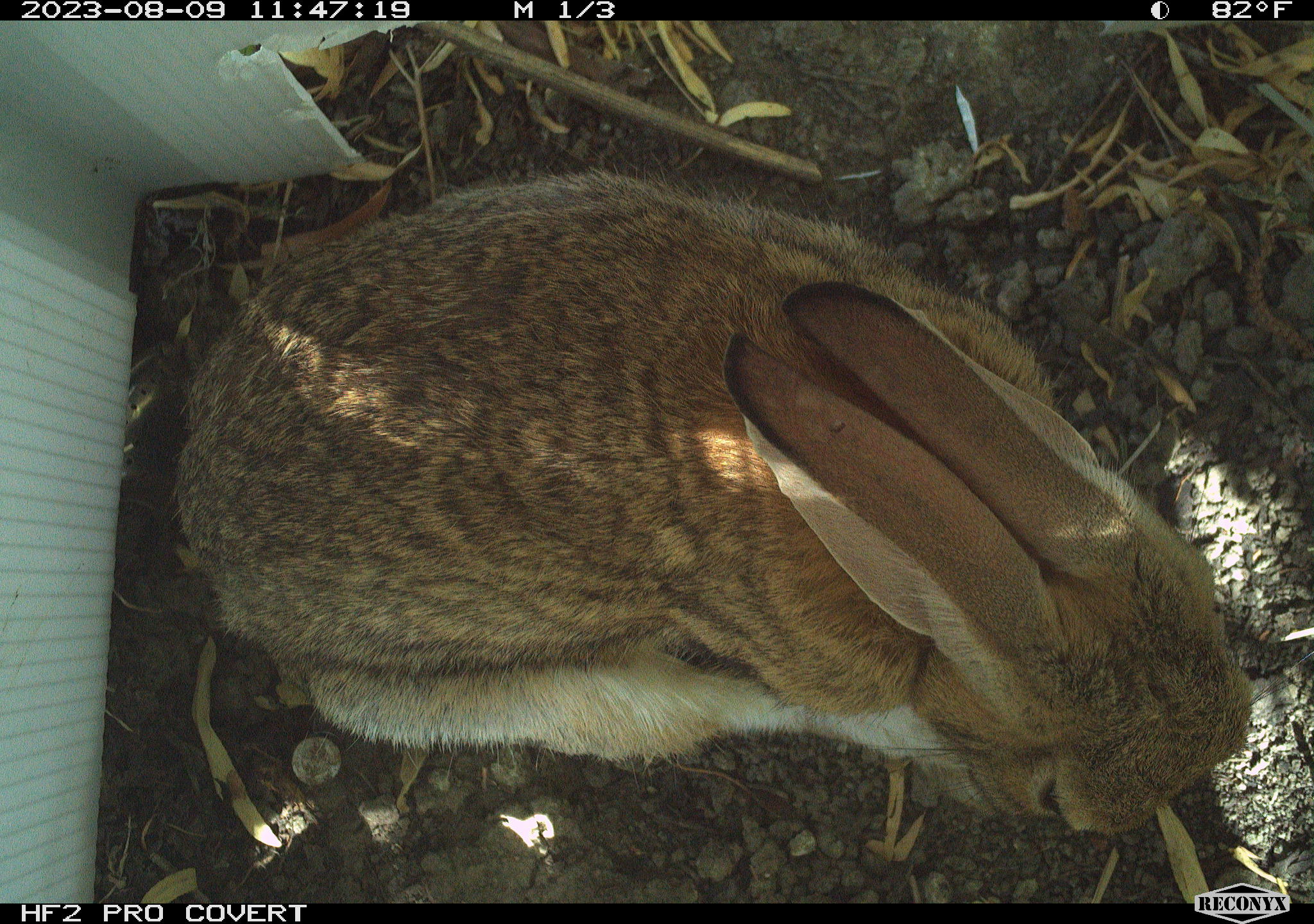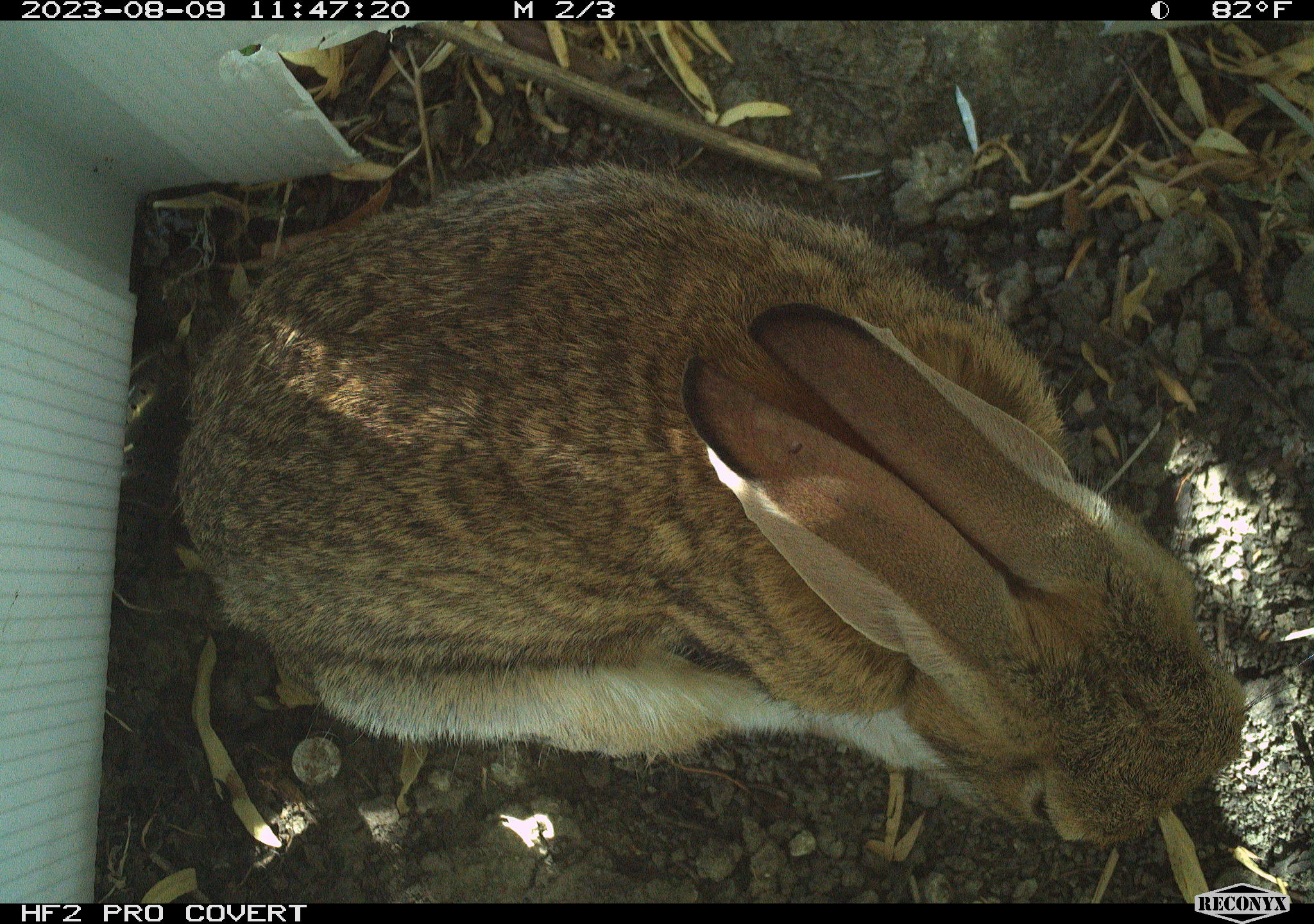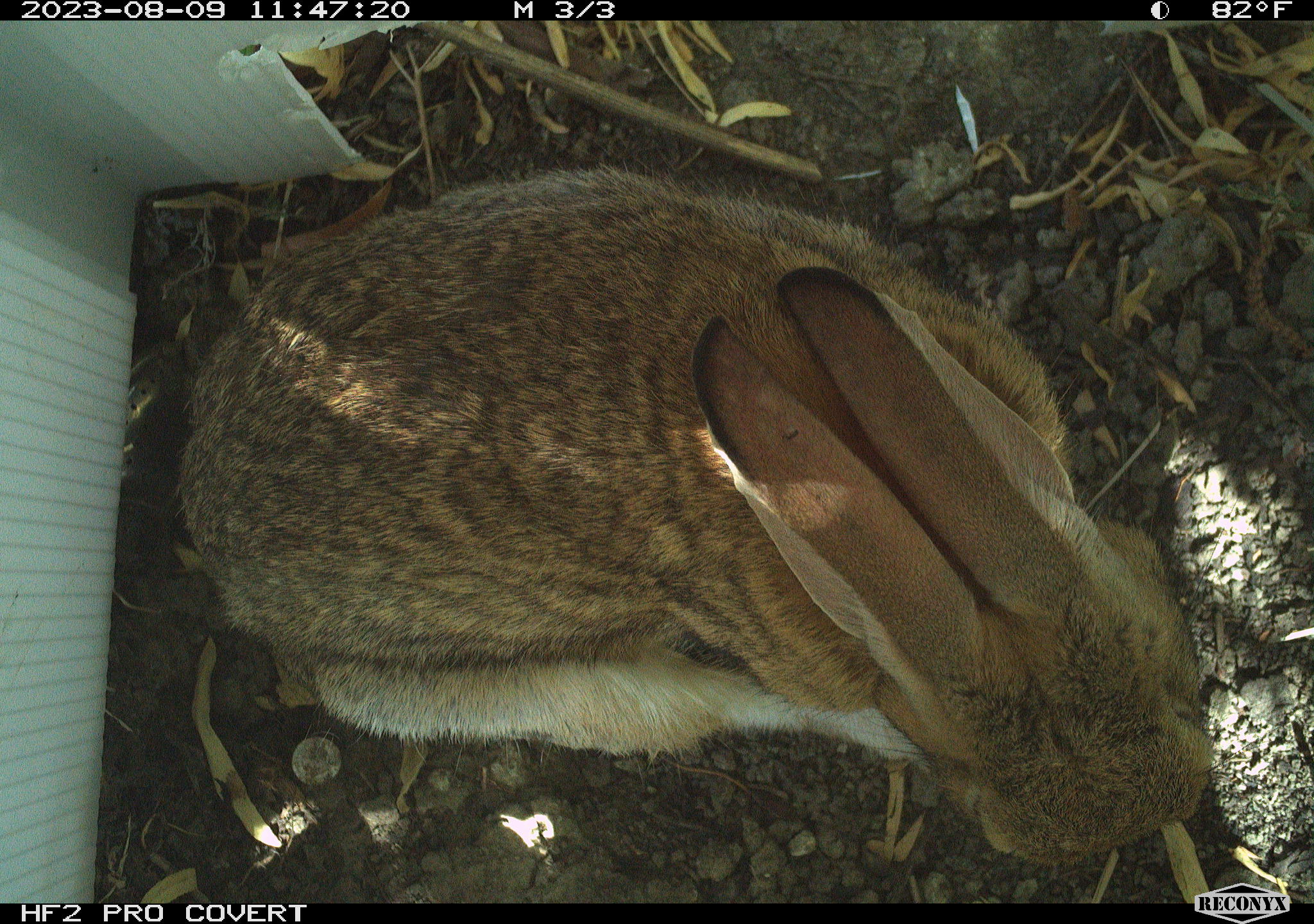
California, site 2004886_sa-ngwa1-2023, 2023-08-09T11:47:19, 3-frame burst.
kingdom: Animalia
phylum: Chordata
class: Mammalia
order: Lagomorpha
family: Leporidae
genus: Sylvilagus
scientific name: Sylvilagus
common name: cottontail rabbits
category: sylvilagus species